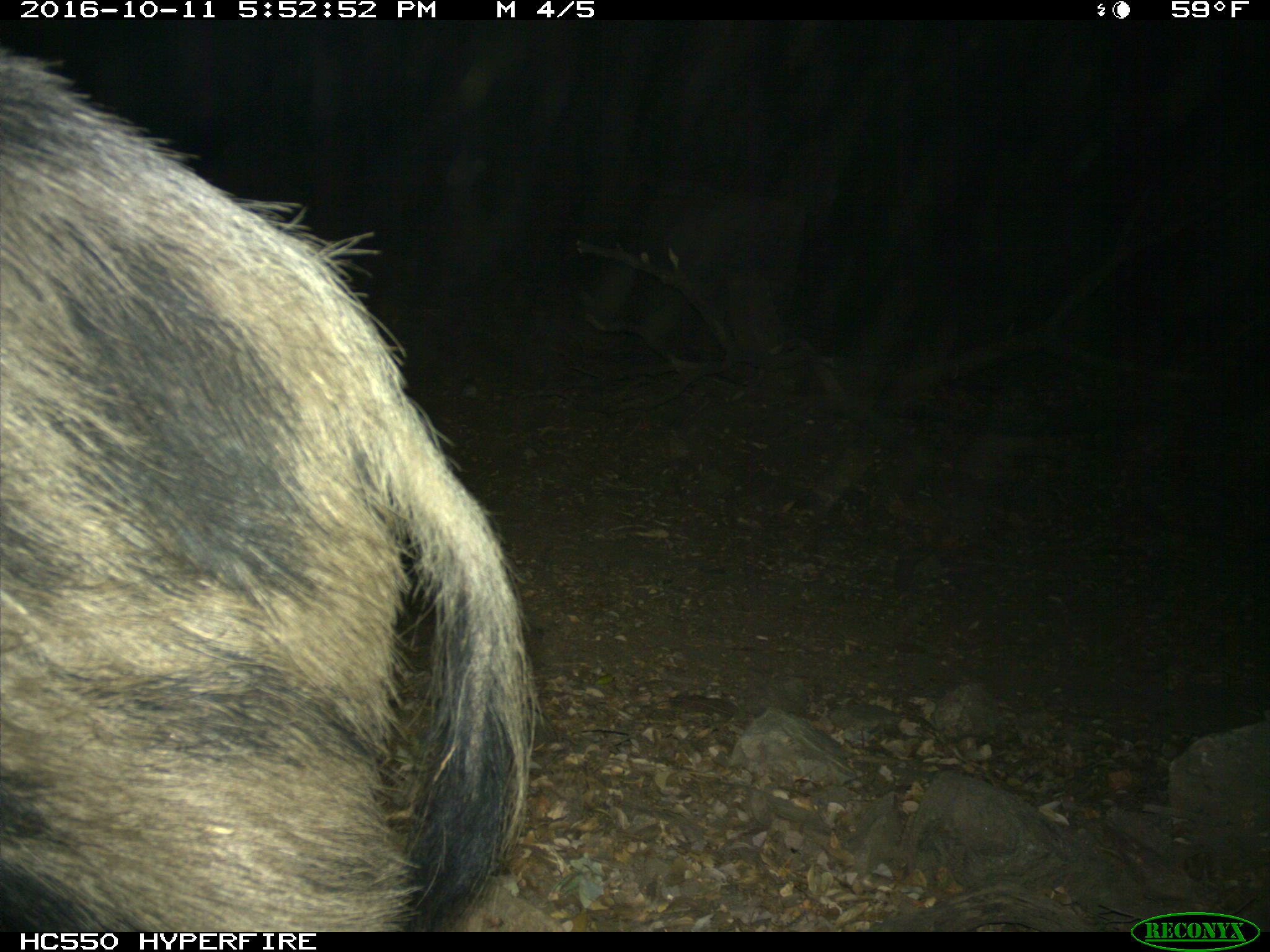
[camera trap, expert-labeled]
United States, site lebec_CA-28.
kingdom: Animalia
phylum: Chordata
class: Mammalia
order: Artiodactyla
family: Suidae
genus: Sus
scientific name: Sus scrofa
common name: wild boar